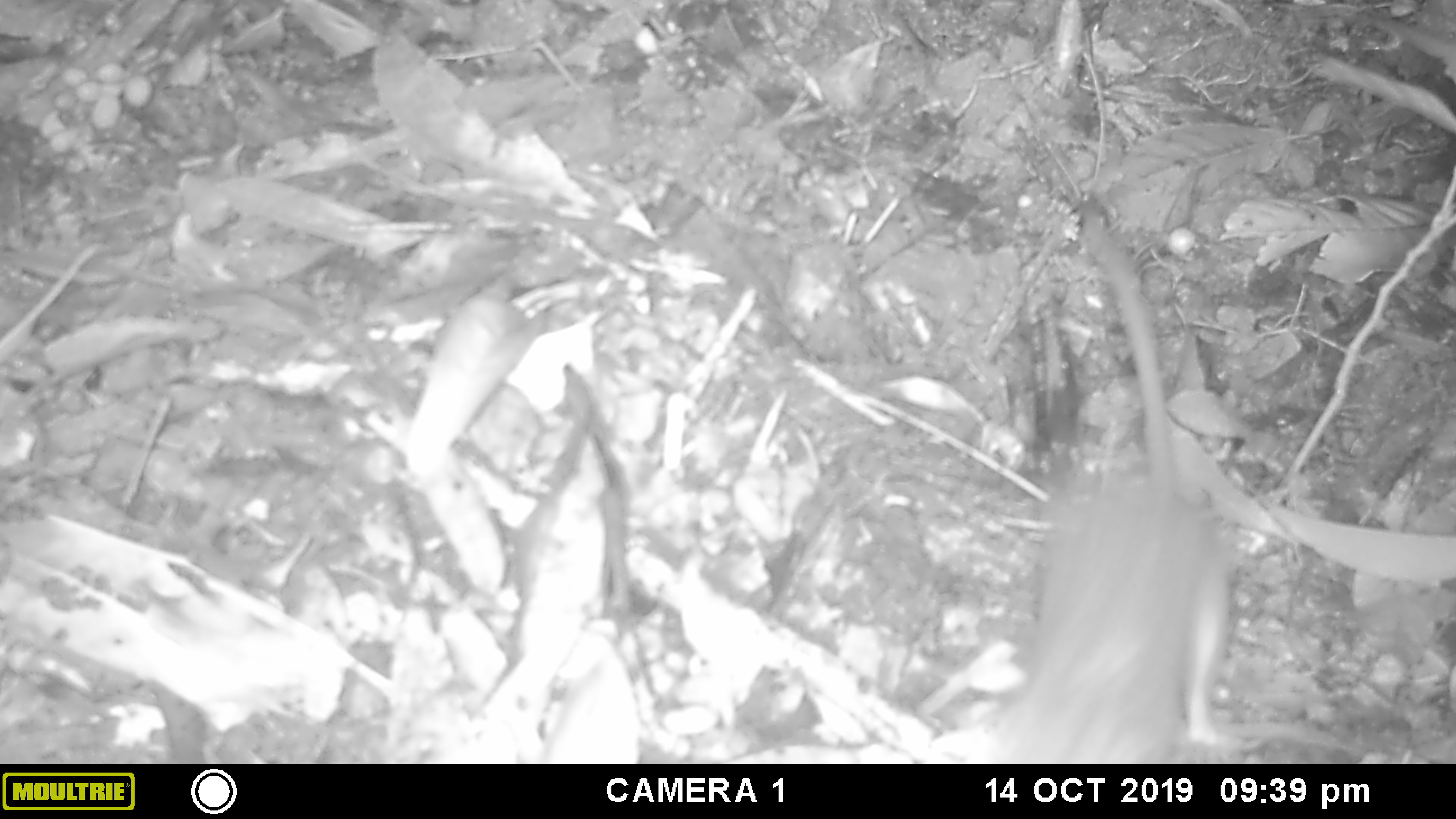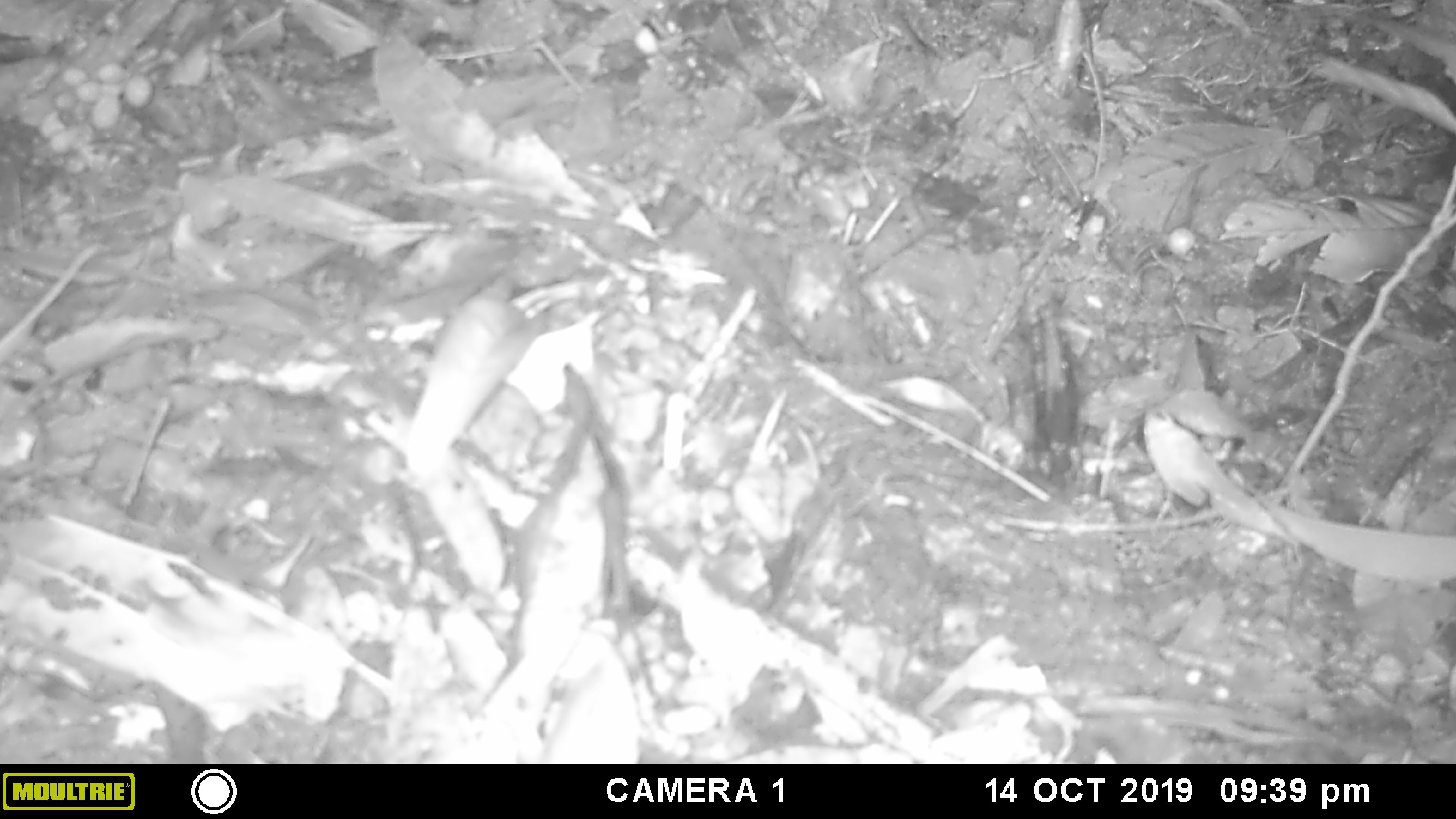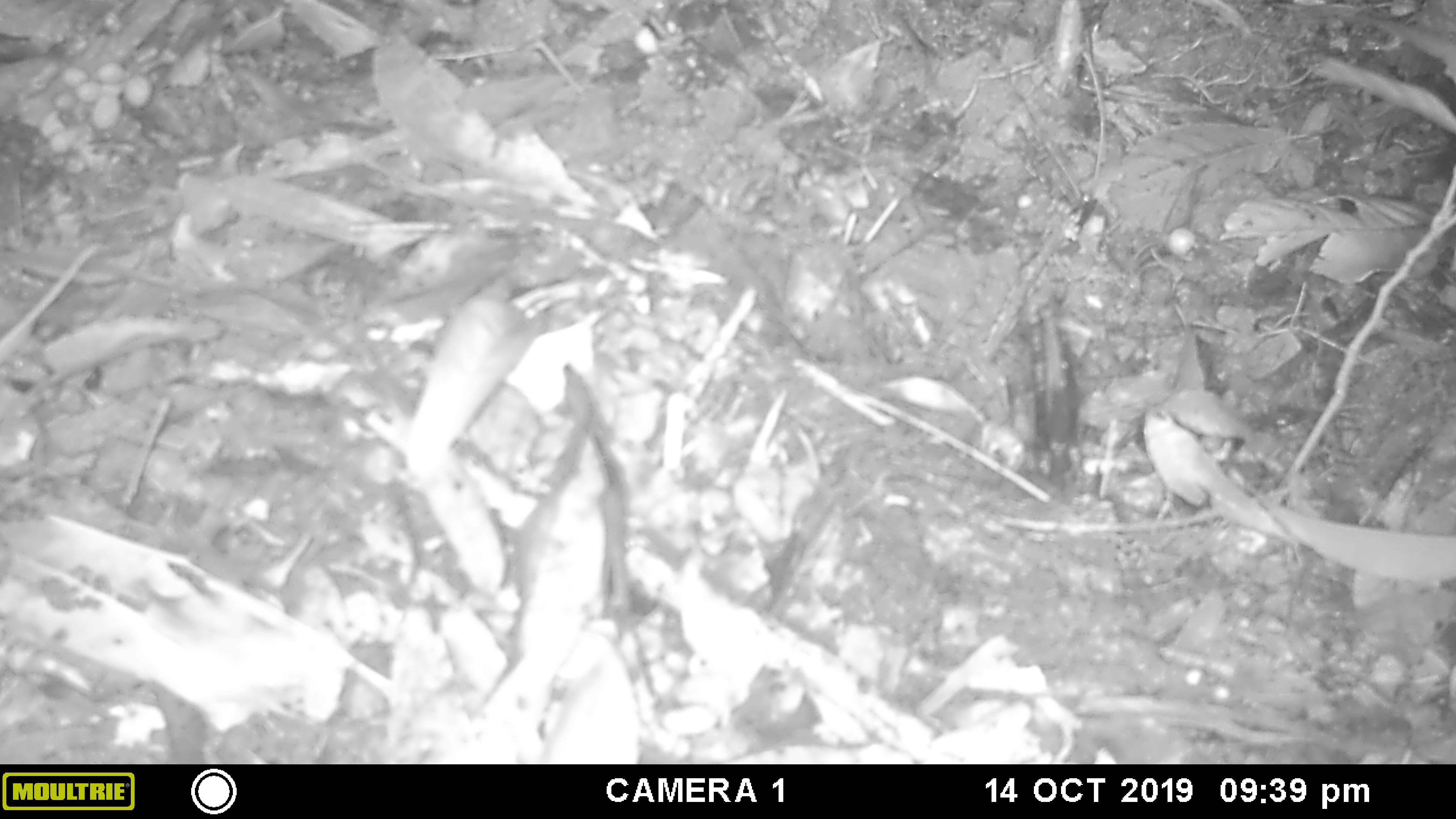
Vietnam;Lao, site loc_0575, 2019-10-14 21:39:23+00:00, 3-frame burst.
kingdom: Animalia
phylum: Chordata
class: Mammalia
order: Rodentia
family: Muridae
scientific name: Muridae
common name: old-world mice and rats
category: unidentified murid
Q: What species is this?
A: Unidentified murid (old-world mice and rats) (Muridae).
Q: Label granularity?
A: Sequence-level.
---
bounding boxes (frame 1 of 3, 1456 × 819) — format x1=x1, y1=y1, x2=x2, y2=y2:
unidentified murid: x1=985, y1=199, x2=1233, y2=764